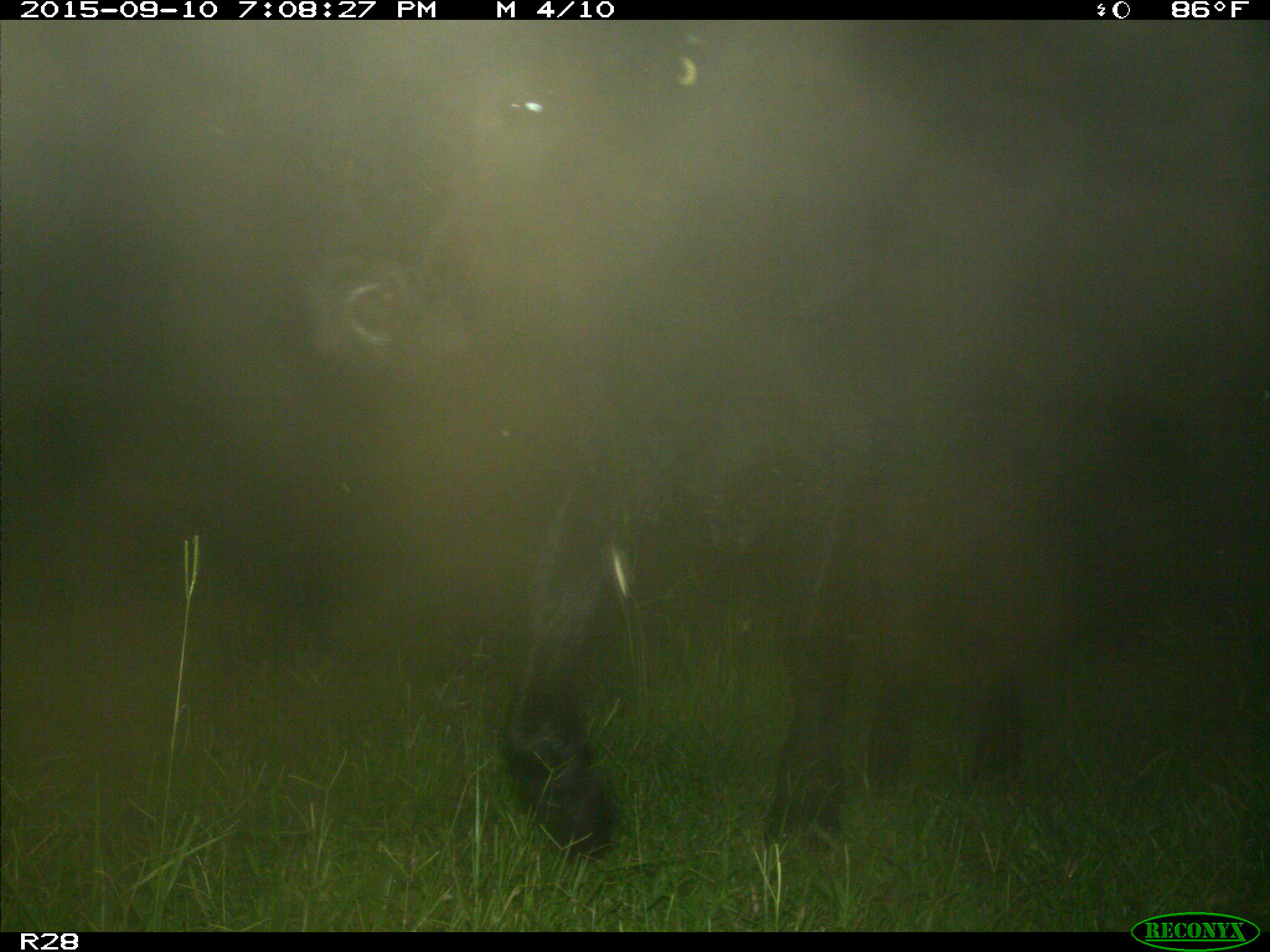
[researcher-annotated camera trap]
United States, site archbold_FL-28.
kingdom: Animalia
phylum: Chordata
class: Mammalia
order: Artiodactyla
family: Bovidae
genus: Bos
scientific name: Bos taurus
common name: domestic cow